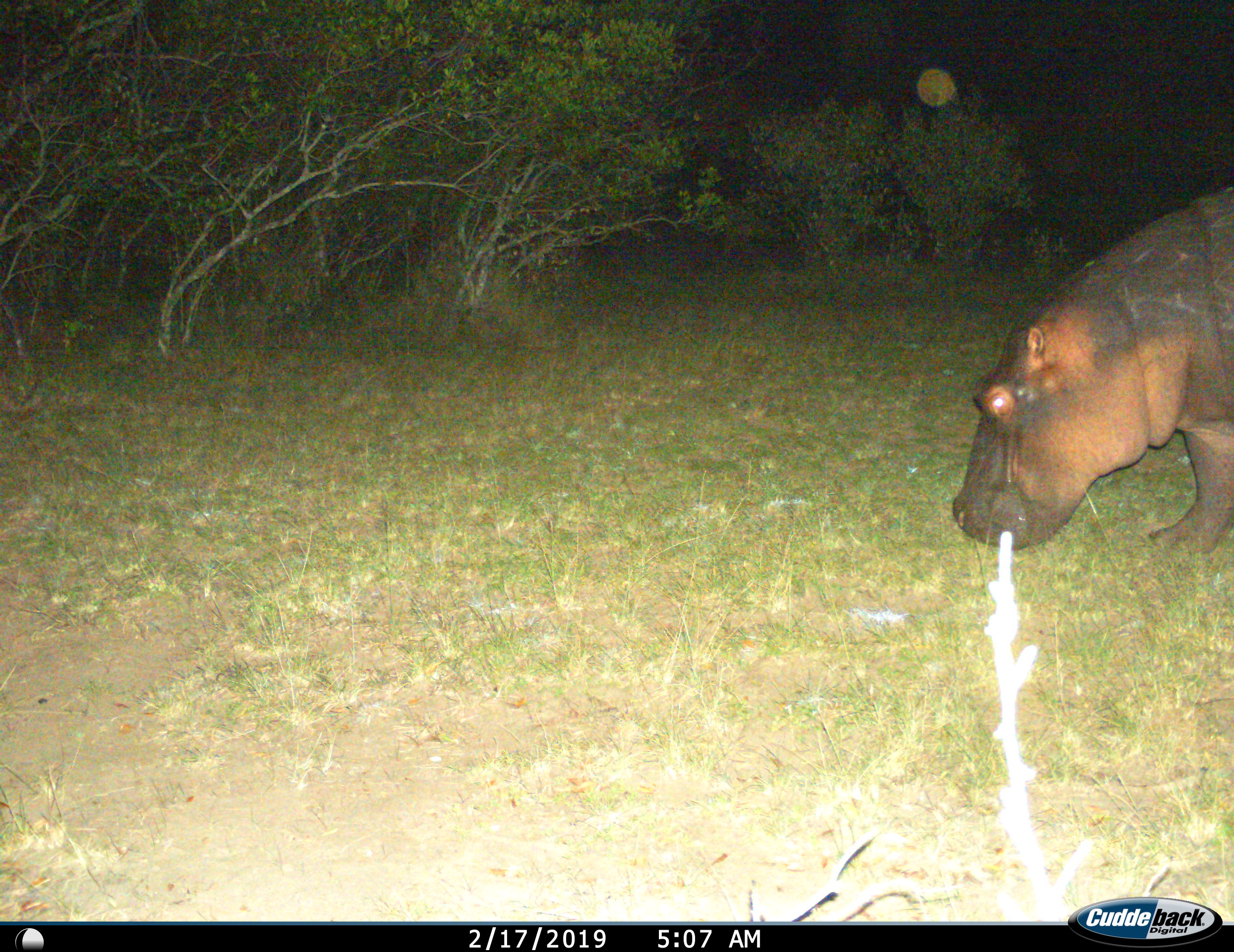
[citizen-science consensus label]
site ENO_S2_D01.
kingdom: Animalia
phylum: Chordata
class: Mammalia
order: Artiodactyla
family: Hippopotamidae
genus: Hippopotamus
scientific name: Hippopotamus amphibius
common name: hippopotamus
Hippopotamus (Hippopotamus amphibius), count 1. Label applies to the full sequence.